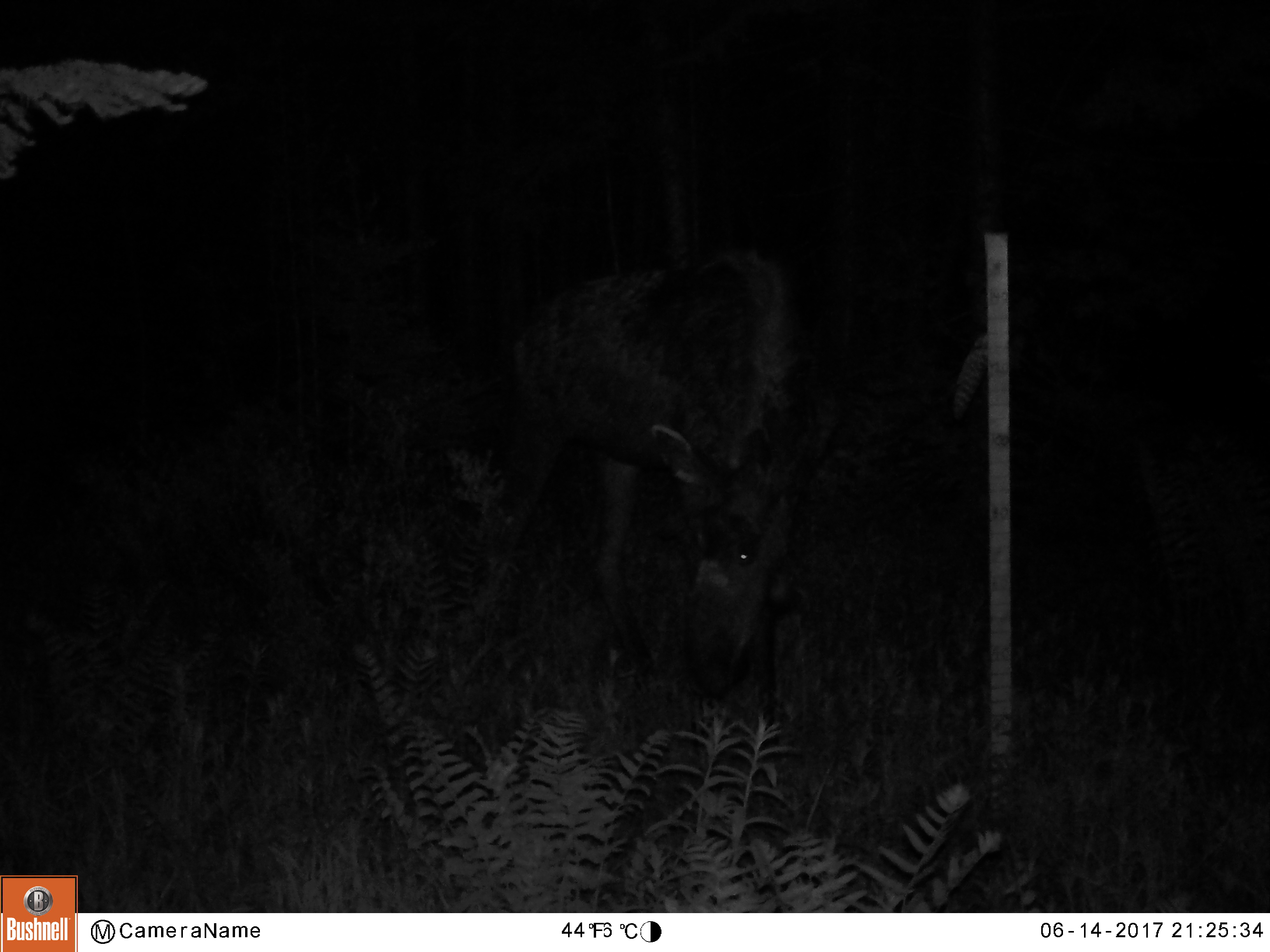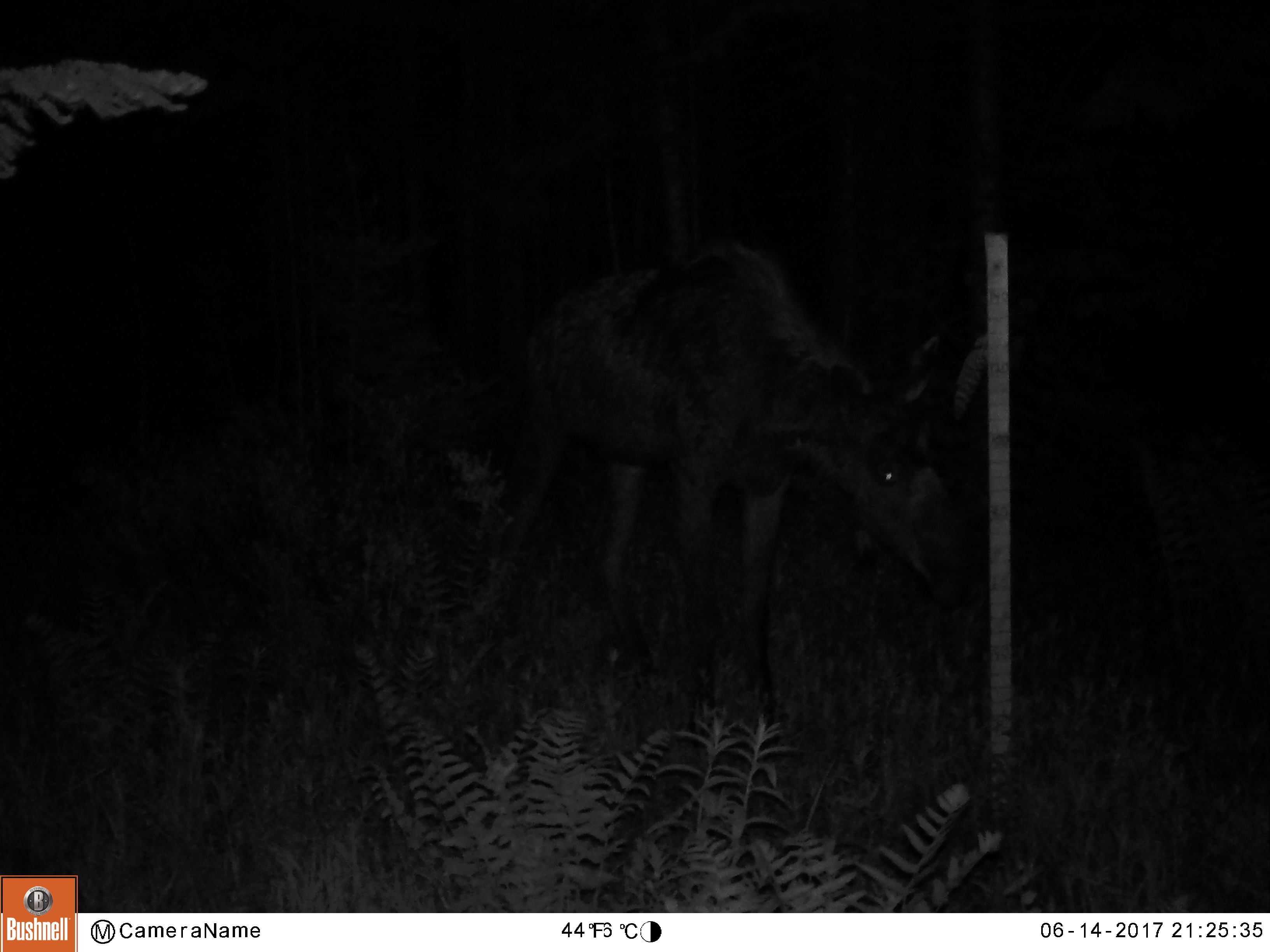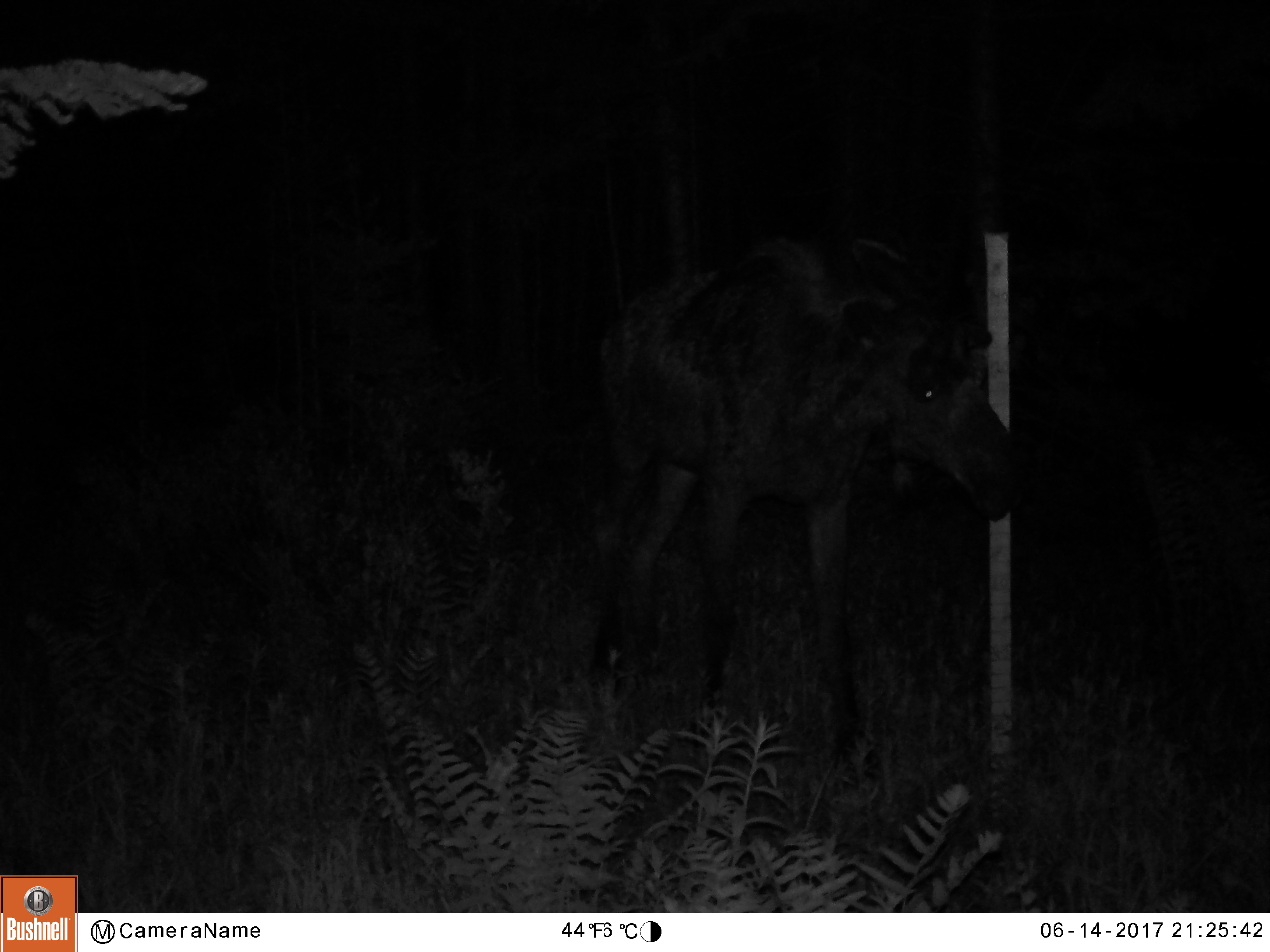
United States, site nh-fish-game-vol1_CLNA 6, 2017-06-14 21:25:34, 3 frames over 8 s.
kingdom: Animalia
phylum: Chordata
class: Mammalia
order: Artiodactyla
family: Cervidae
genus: Alces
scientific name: Alces alces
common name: moose